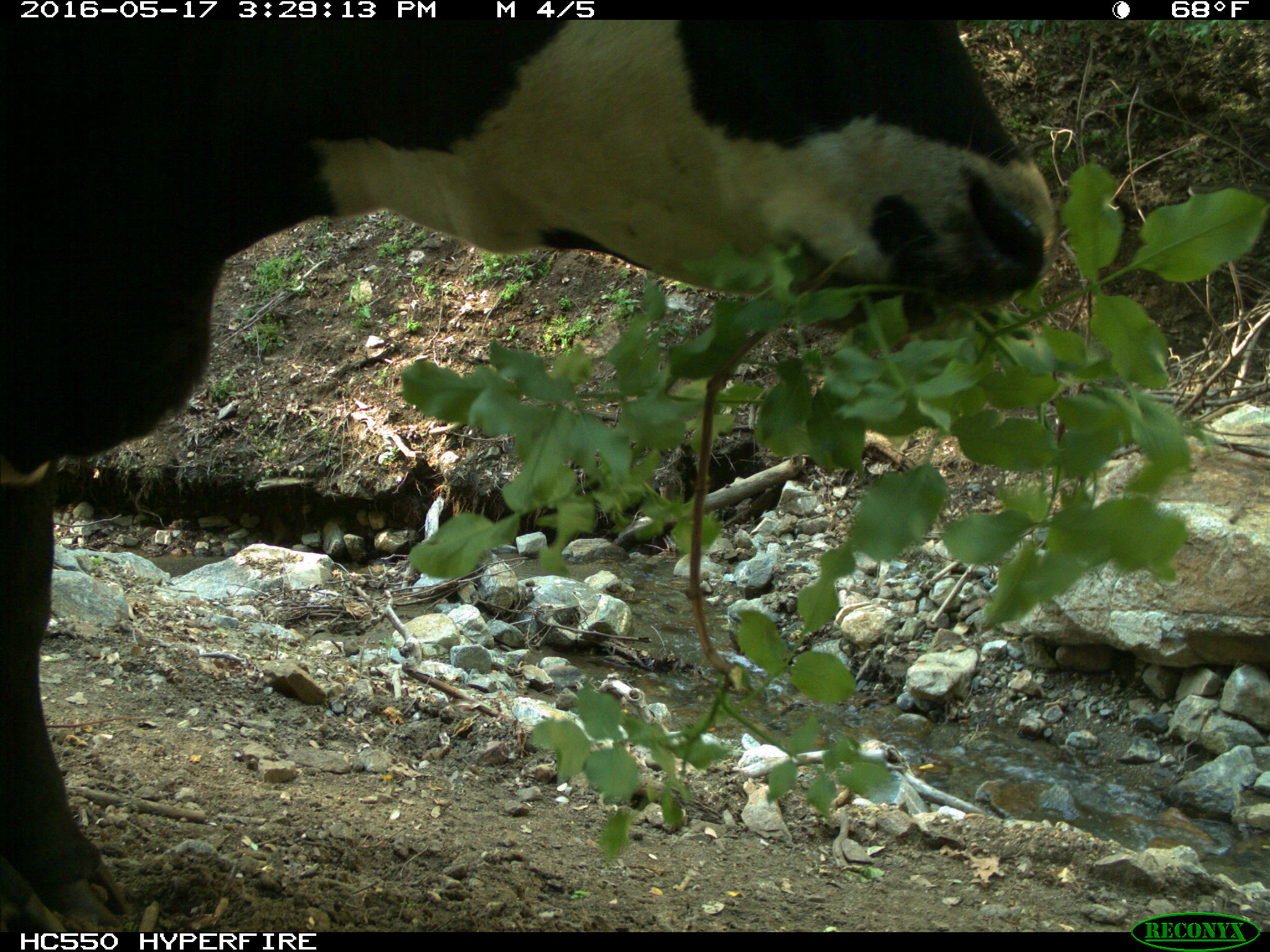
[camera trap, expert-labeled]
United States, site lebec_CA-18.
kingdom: Animalia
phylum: Chordata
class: Mammalia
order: Artiodactyla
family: Bovidae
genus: Bos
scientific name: Bos taurus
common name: domestic cow